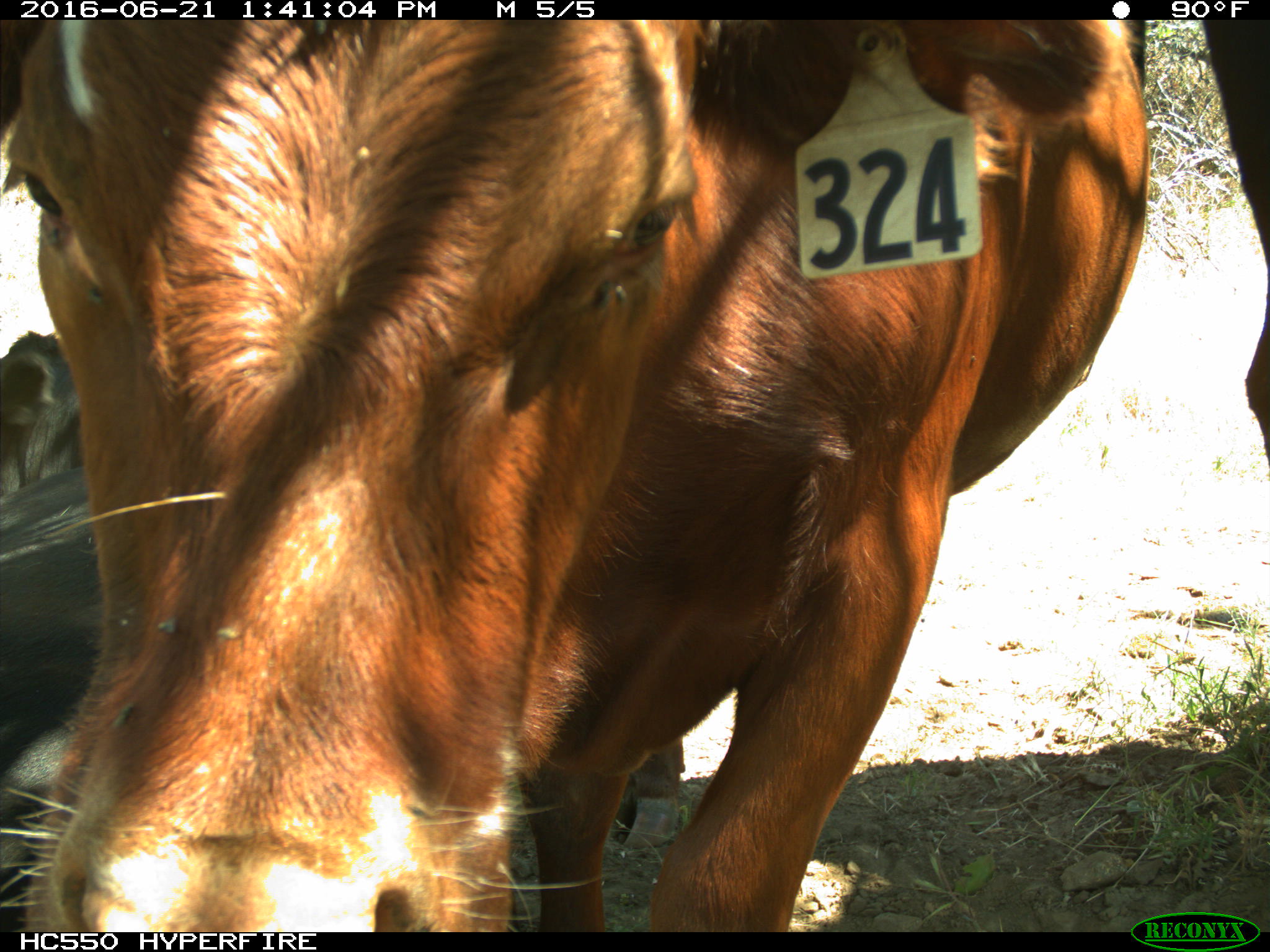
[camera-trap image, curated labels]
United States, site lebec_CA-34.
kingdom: Animalia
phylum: Chordata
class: Mammalia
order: Artiodactyla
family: Bovidae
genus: Bos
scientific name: Bos taurus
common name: domestic cow